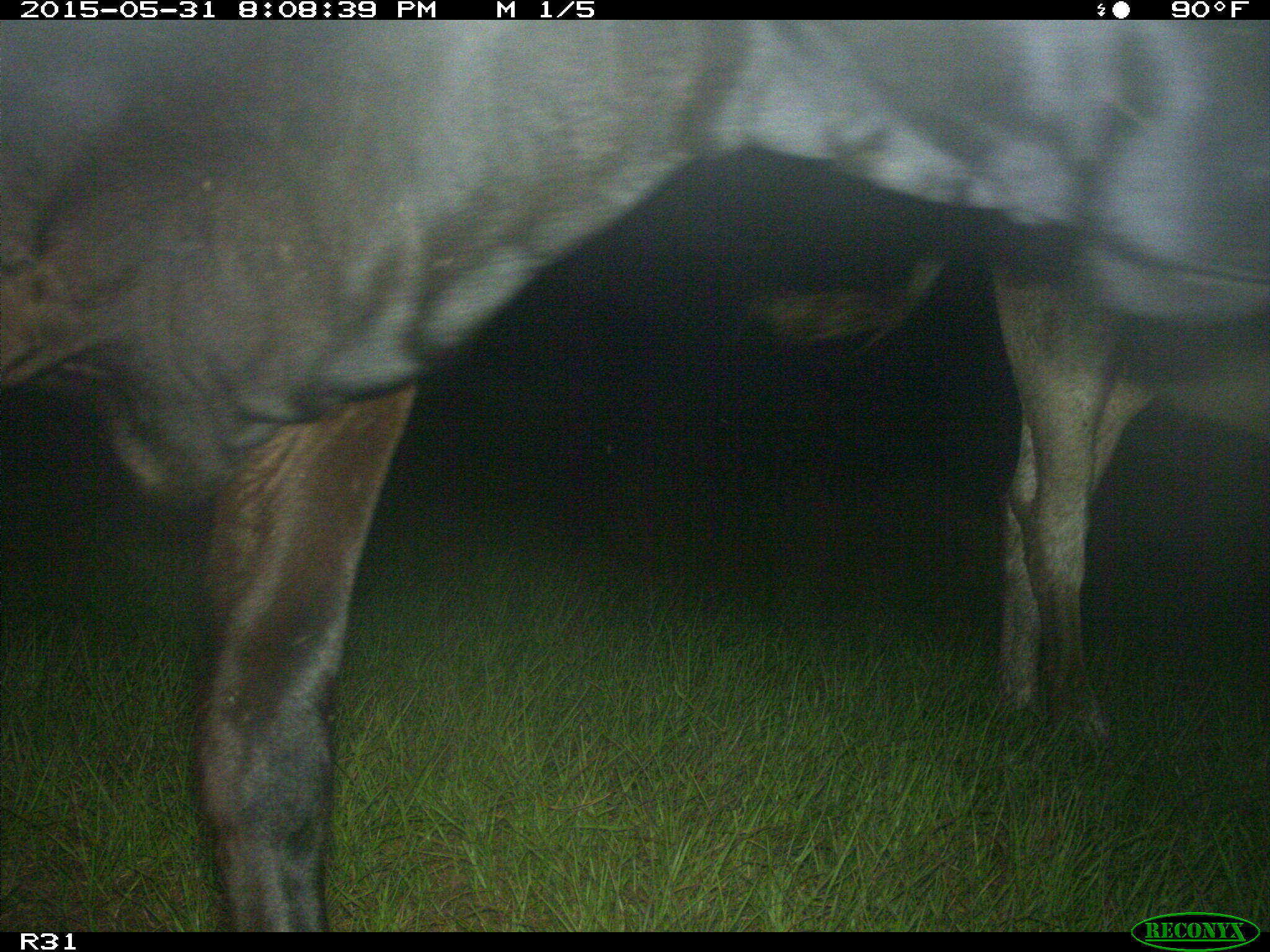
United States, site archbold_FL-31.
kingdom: Animalia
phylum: Chordata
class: Mammalia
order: Artiodactyla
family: Bovidae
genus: Bos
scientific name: Bos taurus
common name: domestic cow